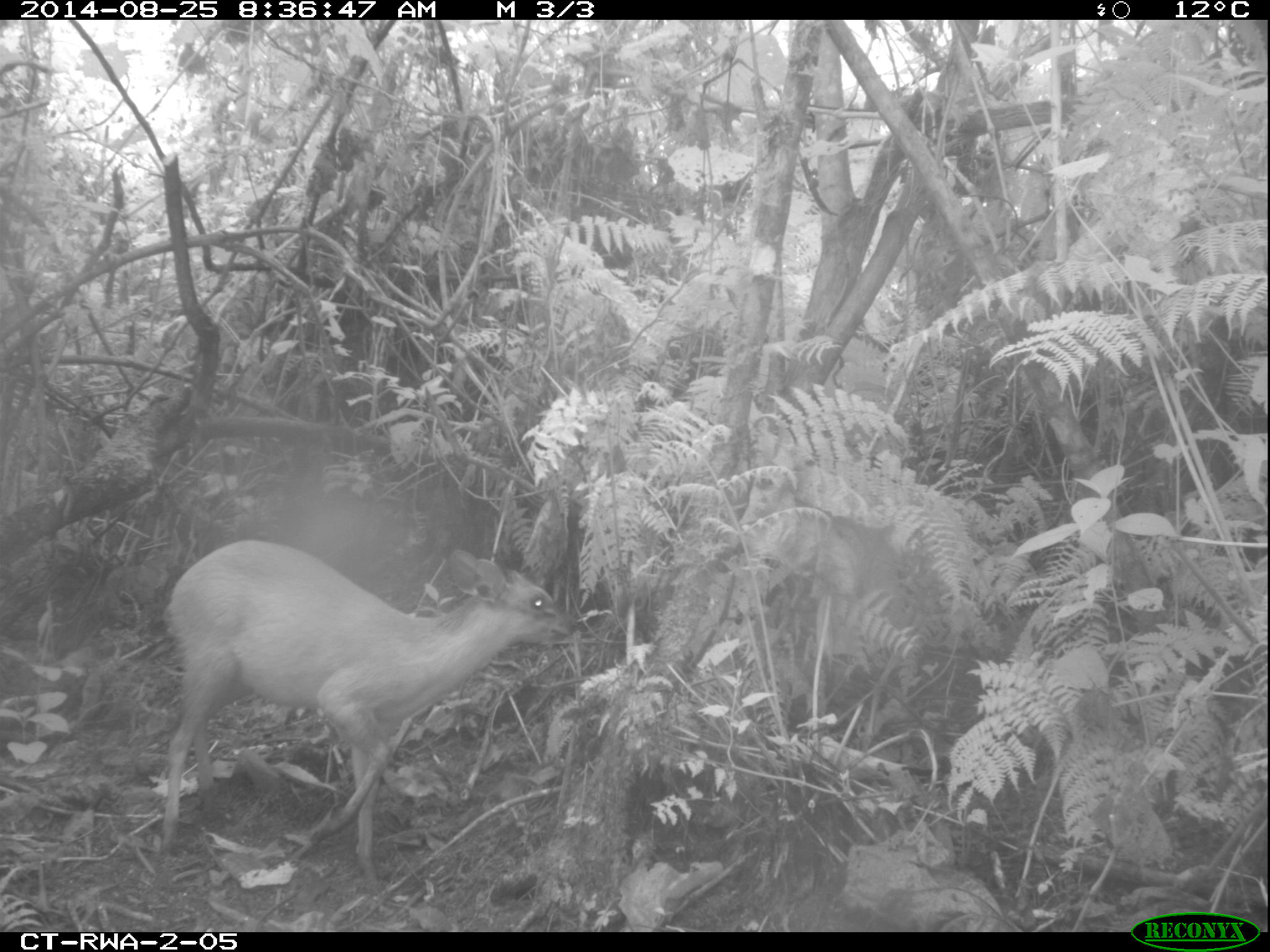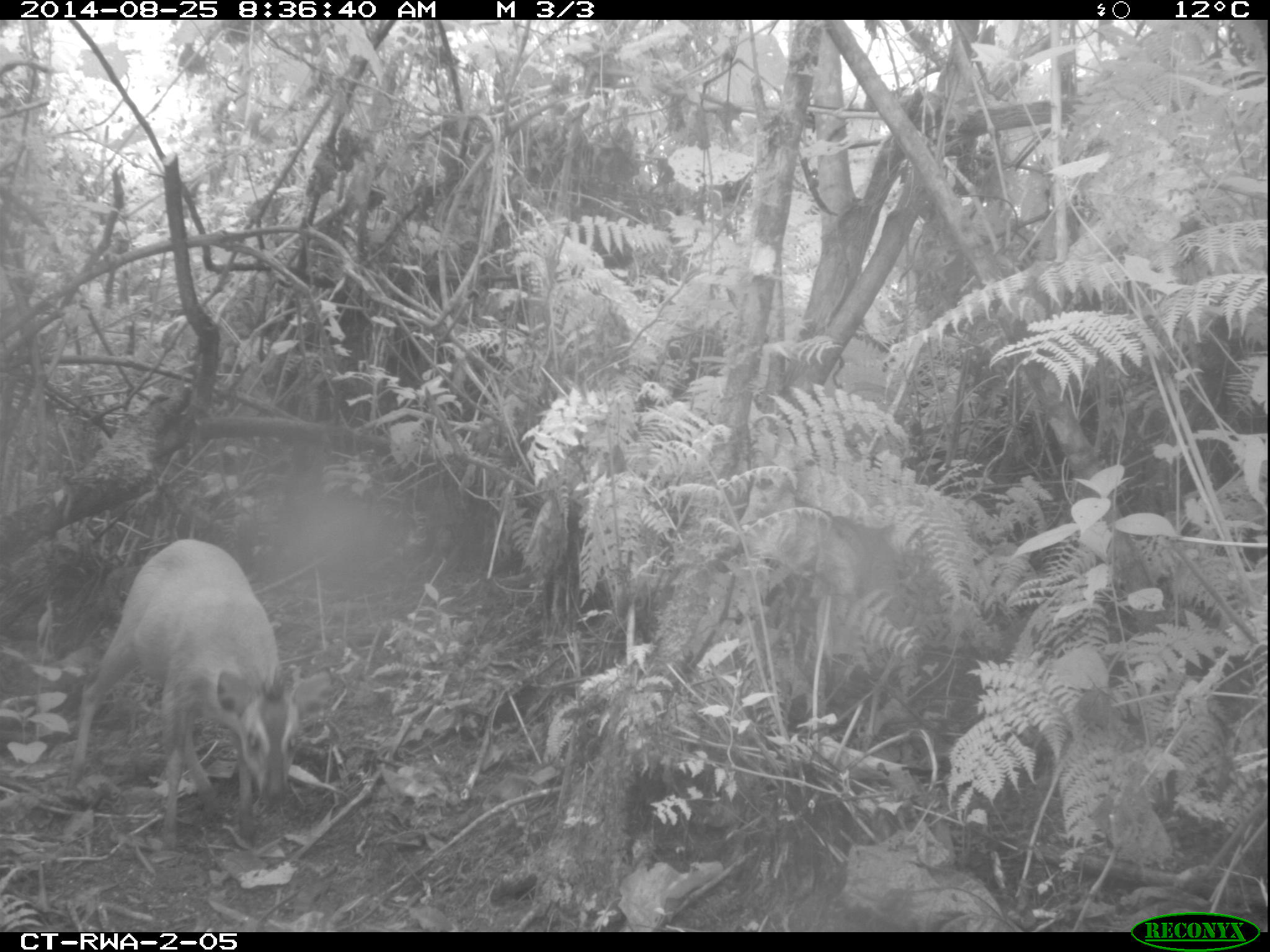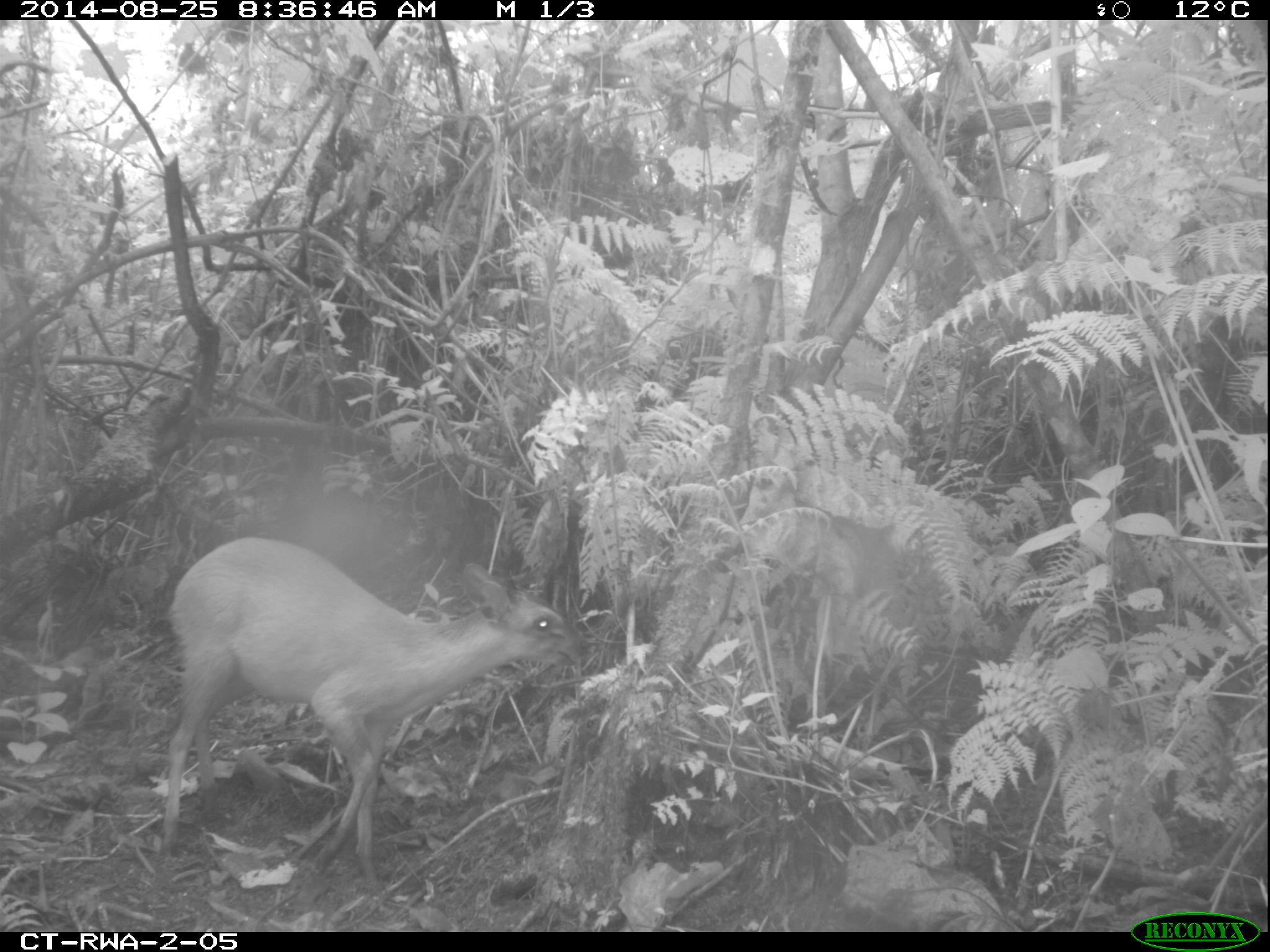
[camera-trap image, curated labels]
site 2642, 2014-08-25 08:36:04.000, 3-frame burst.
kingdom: Animalia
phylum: Chordata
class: Mammalia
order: Artiodactyla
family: Bovidae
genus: Cephalophus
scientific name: Cephalophus nigrifrons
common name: black-fronted duiker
Cephalophus nigrifrons (black-fronted duiker), count 1.